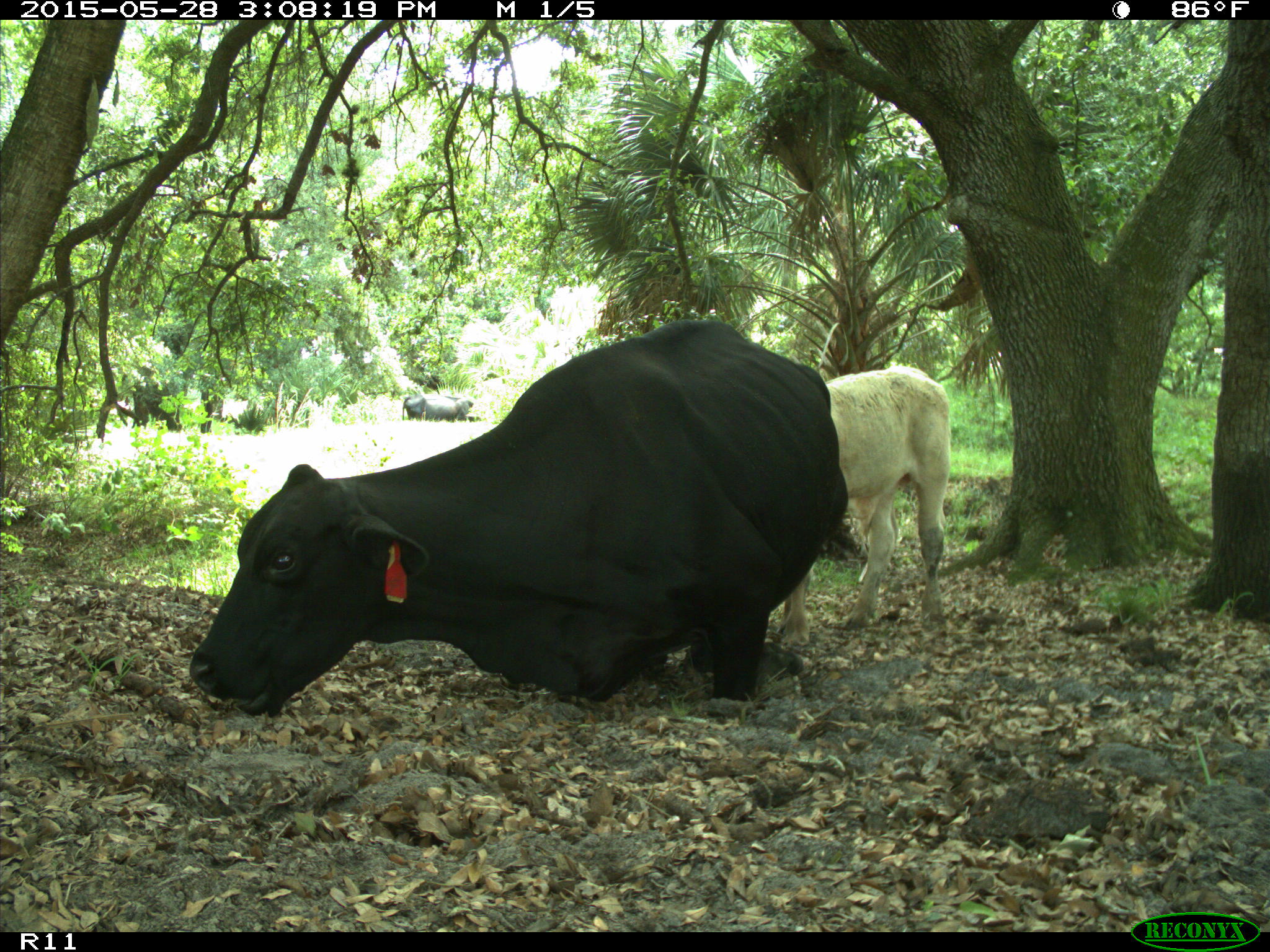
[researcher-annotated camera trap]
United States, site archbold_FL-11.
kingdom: Animalia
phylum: Chordata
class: Mammalia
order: Artiodactyla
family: Bovidae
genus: Bos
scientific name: Bos taurus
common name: domestic cow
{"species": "Bos taurus (domestic cow)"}